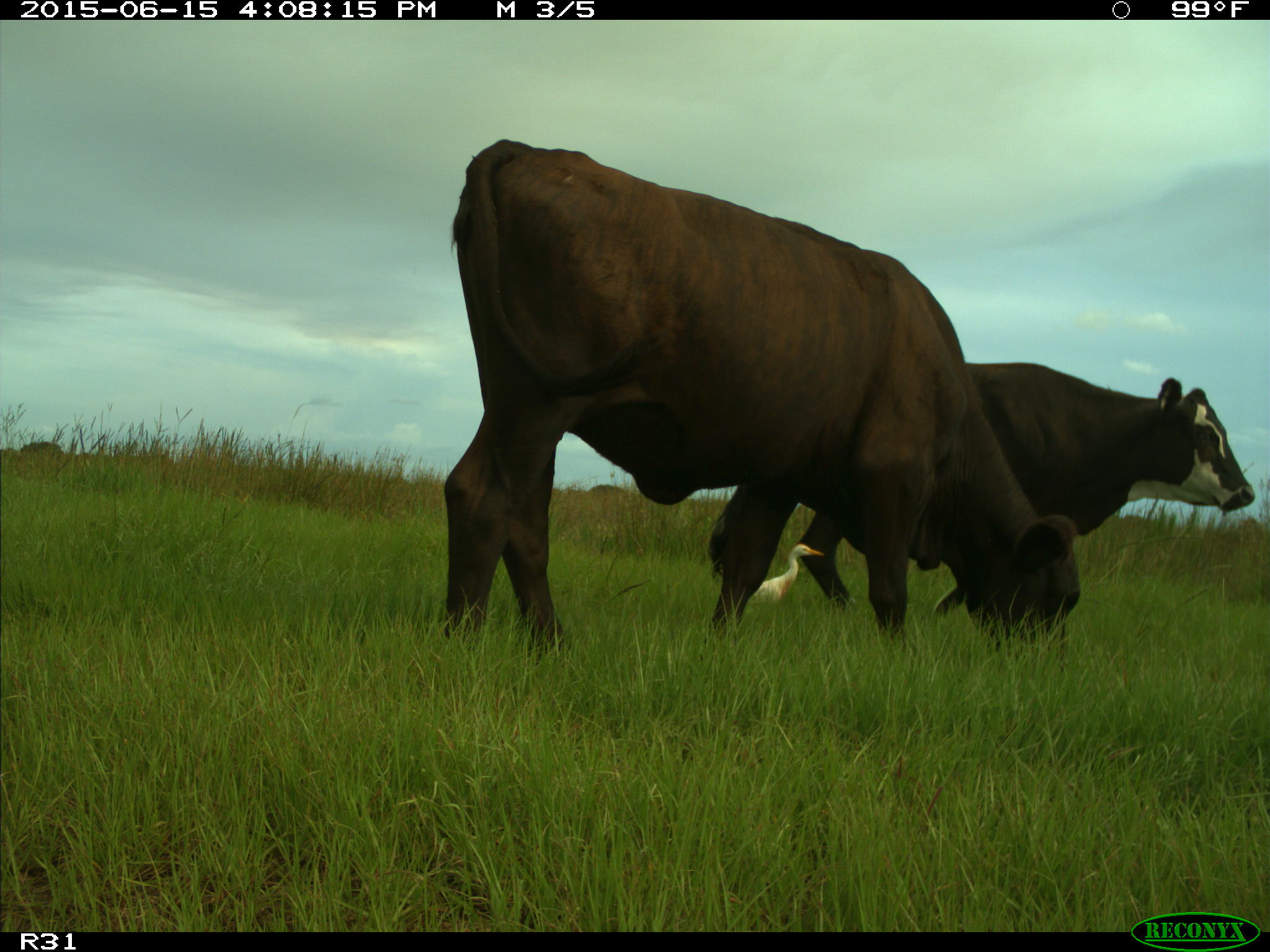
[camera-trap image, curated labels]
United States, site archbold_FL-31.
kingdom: Animalia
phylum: Chordata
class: Mammalia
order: Artiodactyla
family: Bovidae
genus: Bos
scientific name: Bos taurus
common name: domestic cow